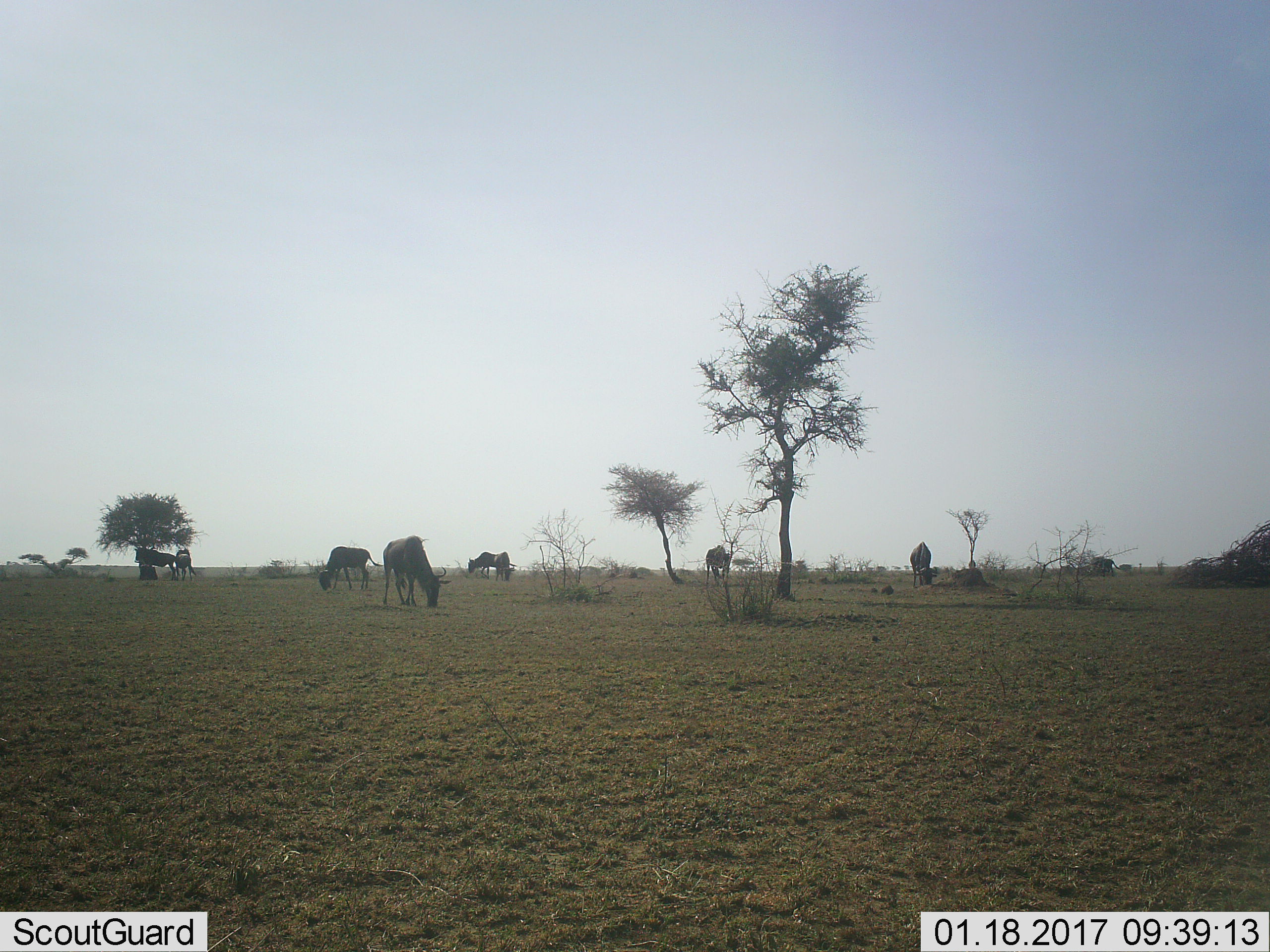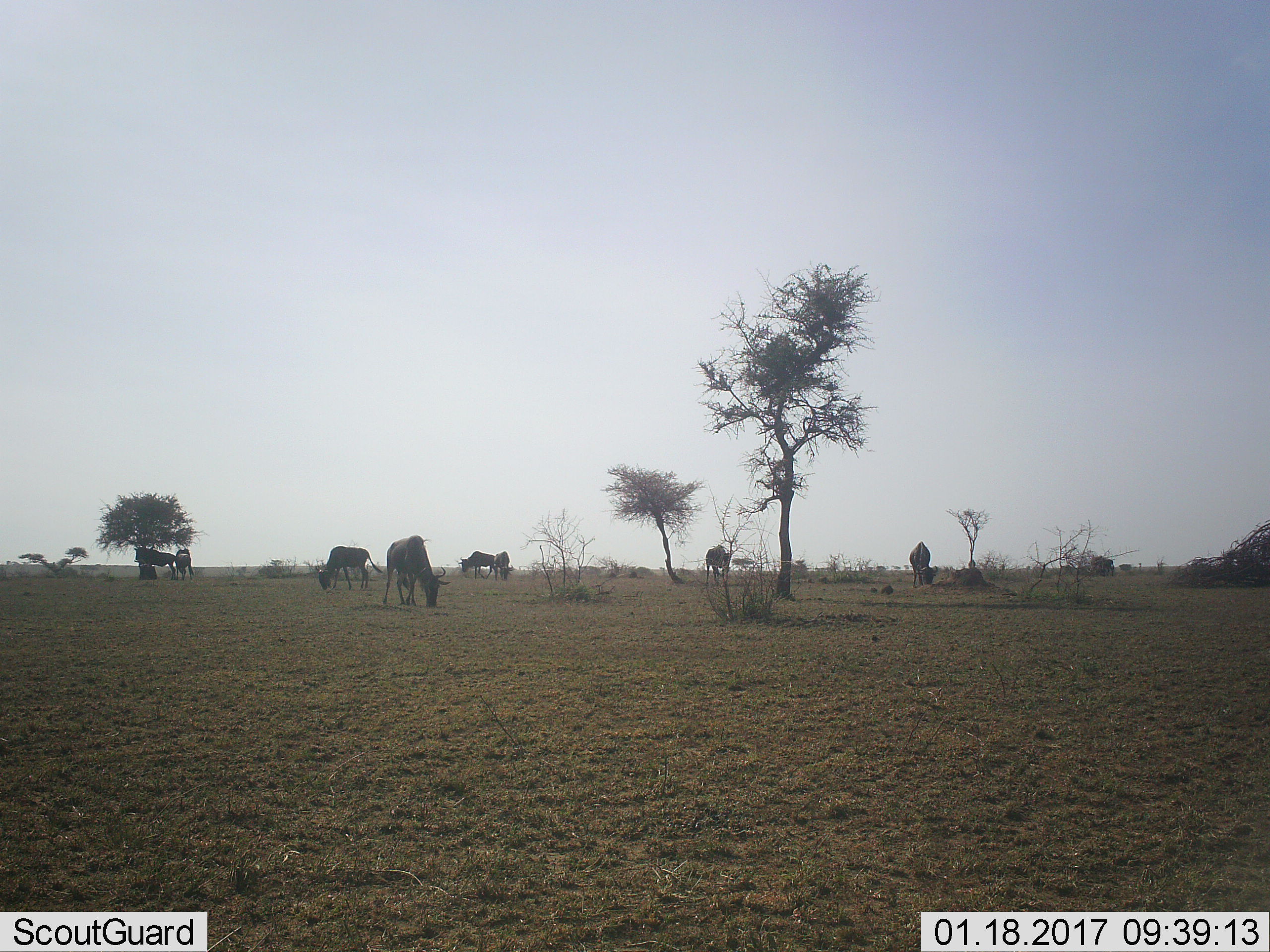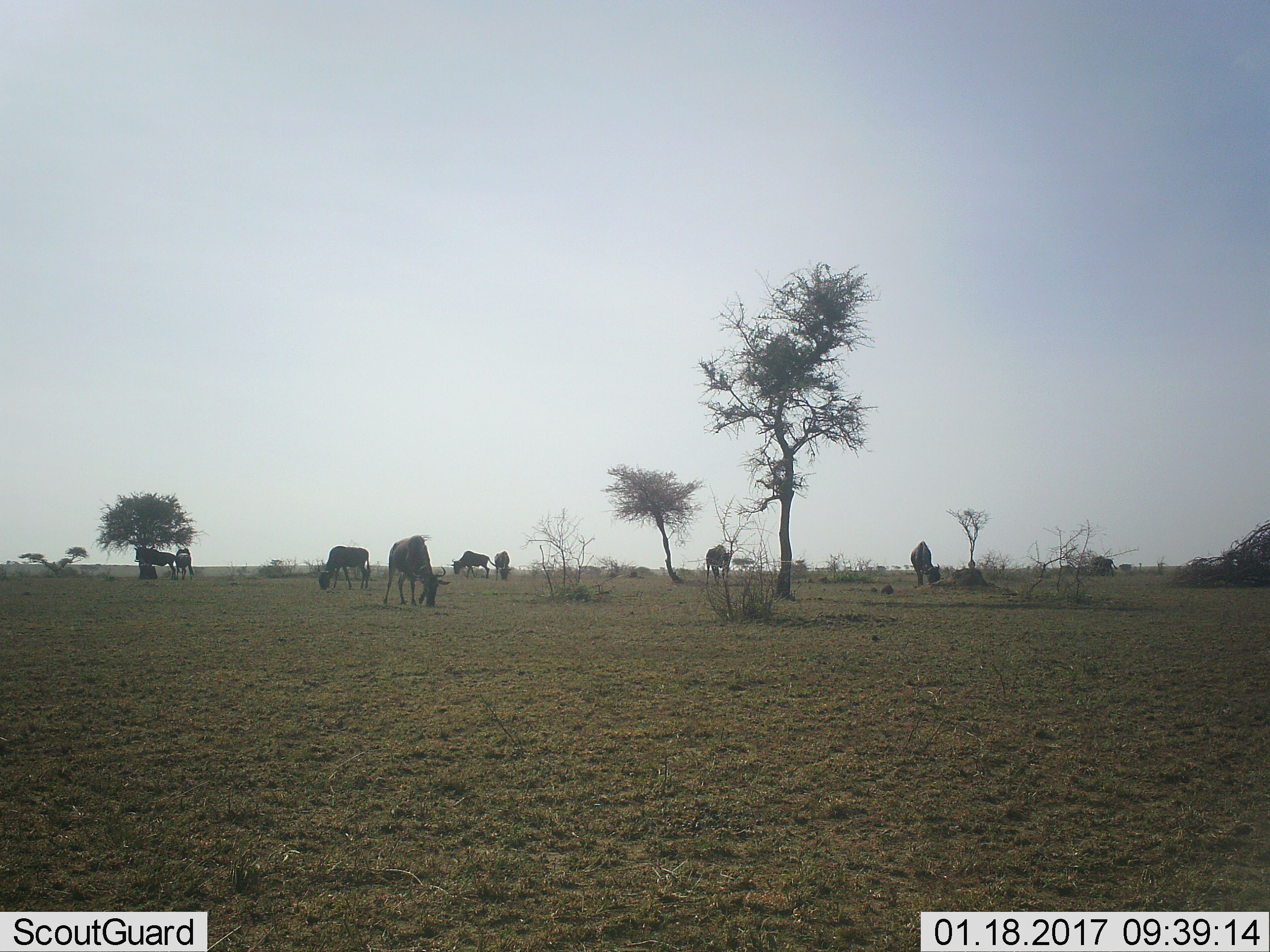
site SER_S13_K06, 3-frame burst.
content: unidentified animal